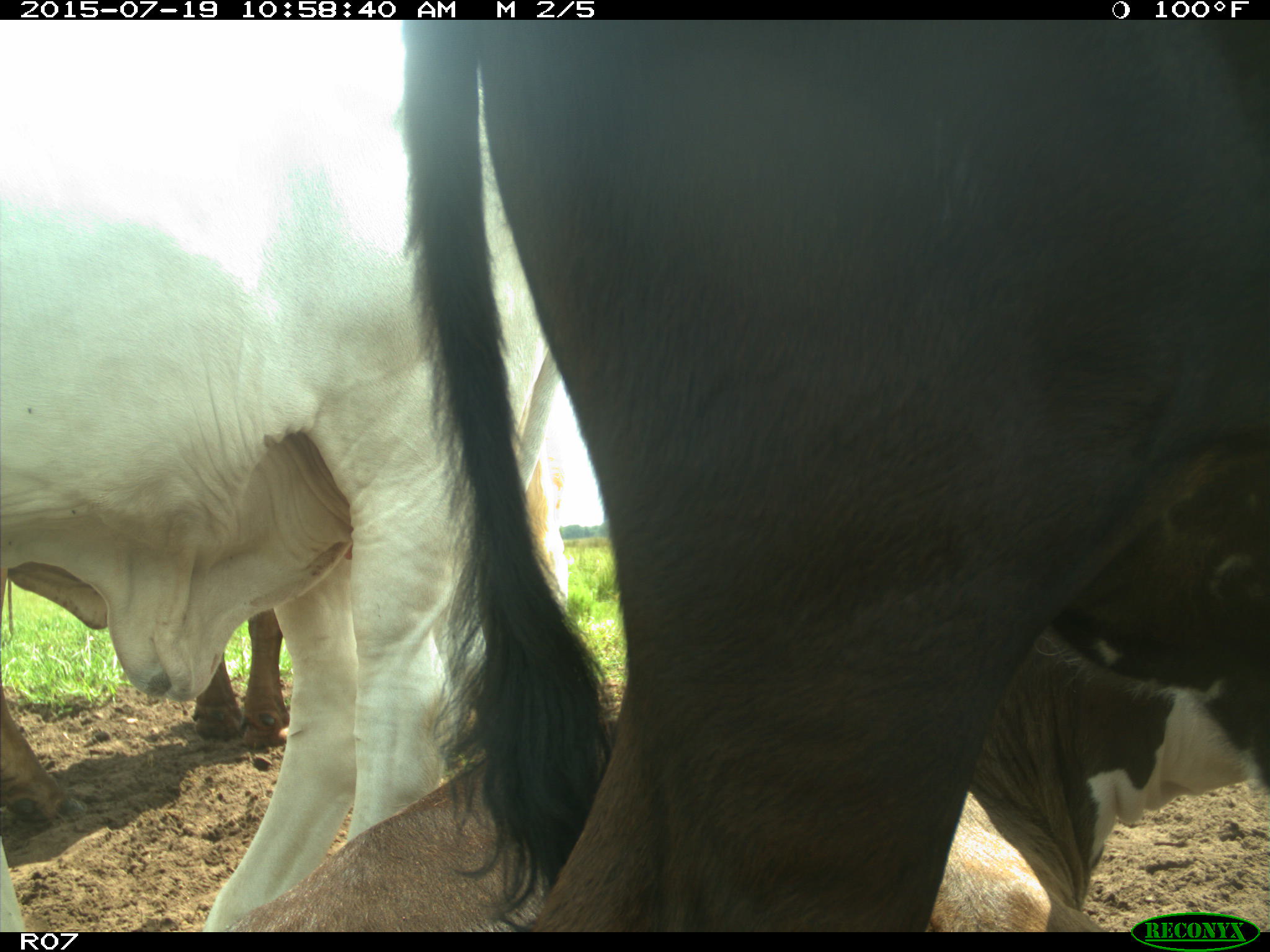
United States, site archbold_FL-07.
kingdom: Animalia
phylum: Chordata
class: Mammalia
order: Artiodactyla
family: Bovidae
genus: Bos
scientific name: Bos taurus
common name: domestic cow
Bos taurus (domestic cow).